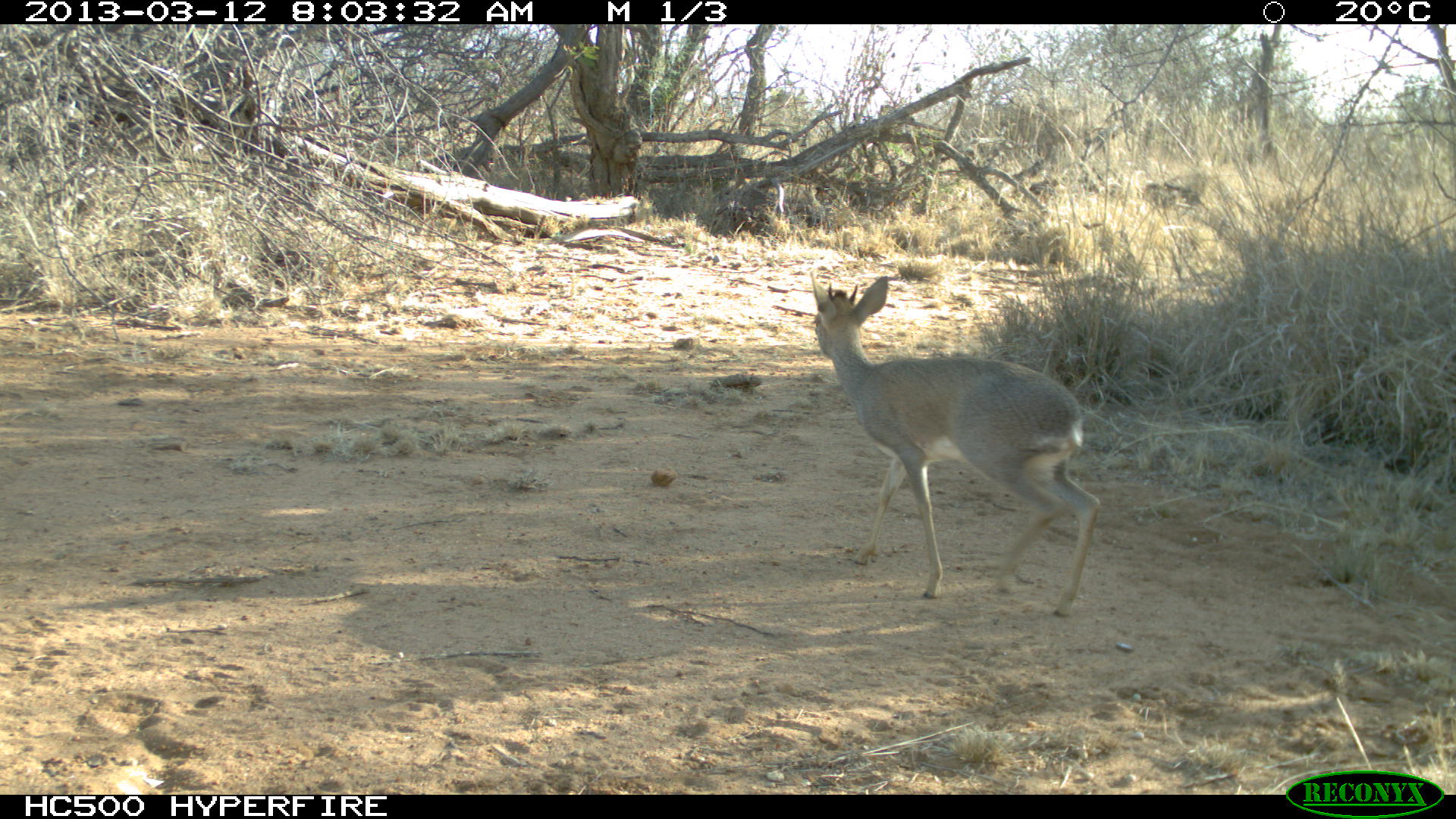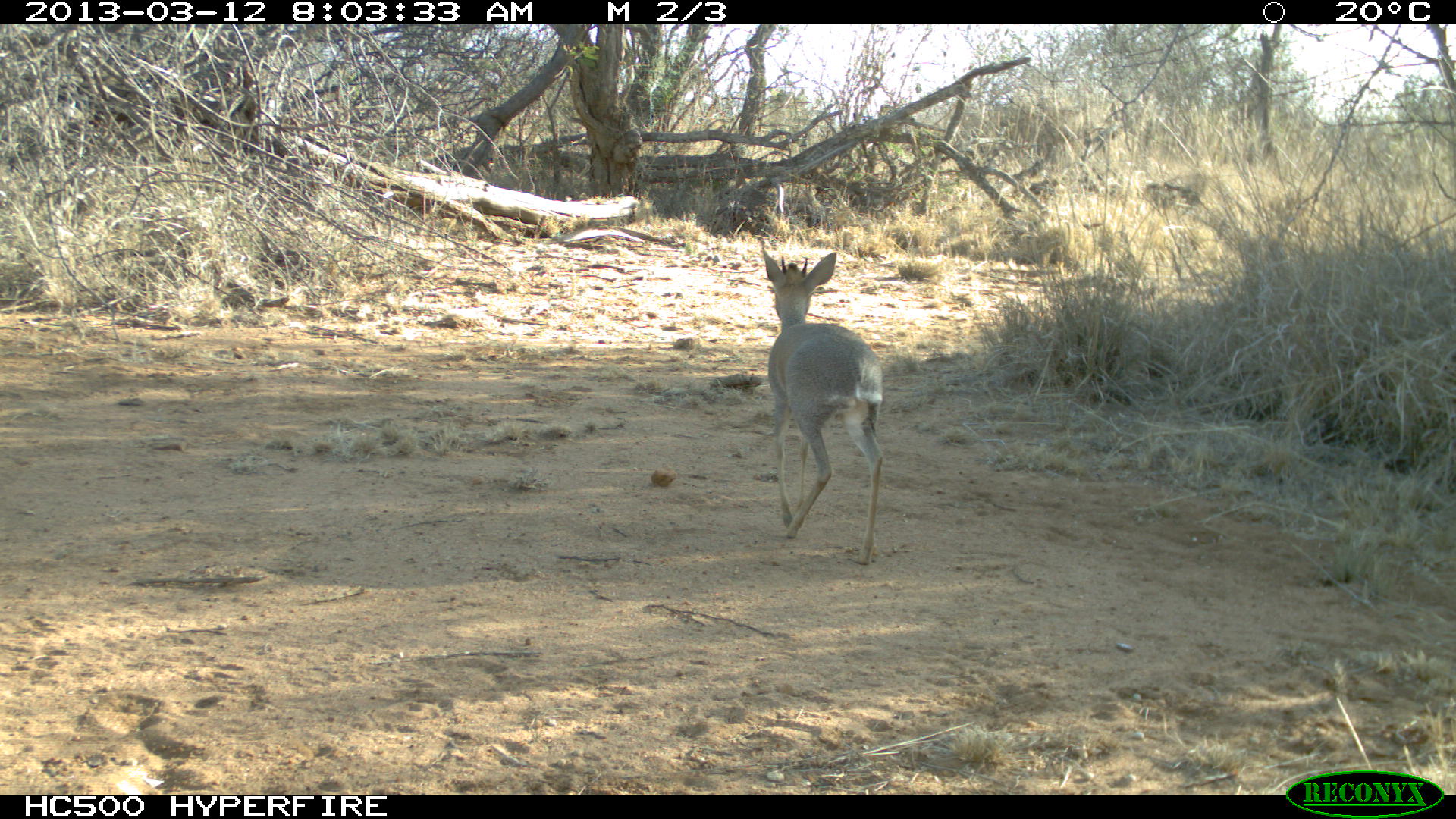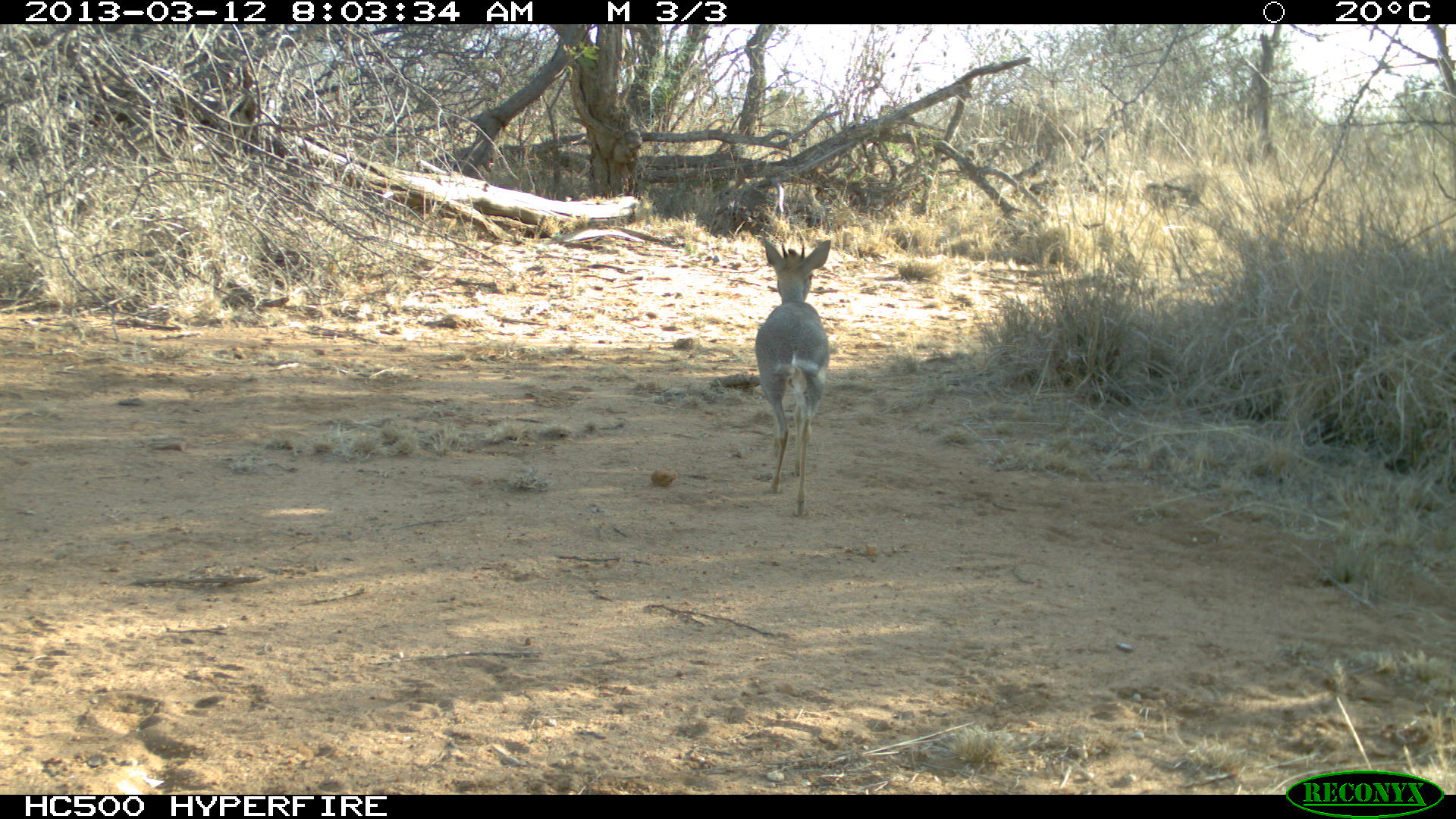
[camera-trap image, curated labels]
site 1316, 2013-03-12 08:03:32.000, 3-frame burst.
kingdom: Animalia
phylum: Chordata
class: Mammalia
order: Artiodactyla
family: Bovidae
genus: Madoqua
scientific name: Madoqua guentheri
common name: günther's dik-dik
Madoqua guentheri (günther's dik-dik), count 1.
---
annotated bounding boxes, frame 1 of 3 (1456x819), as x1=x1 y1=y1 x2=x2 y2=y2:
madoqua guentheri: x1=806 y1=273 x2=1102 y2=617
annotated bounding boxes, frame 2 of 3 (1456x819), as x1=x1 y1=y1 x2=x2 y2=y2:
madoqua guentheri: x1=761 y1=245 x2=884 y2=565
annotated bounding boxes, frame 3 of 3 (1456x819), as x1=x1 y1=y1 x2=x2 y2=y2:
madoqua guentheri: x1=755 y1=235 x2=829 y2=515